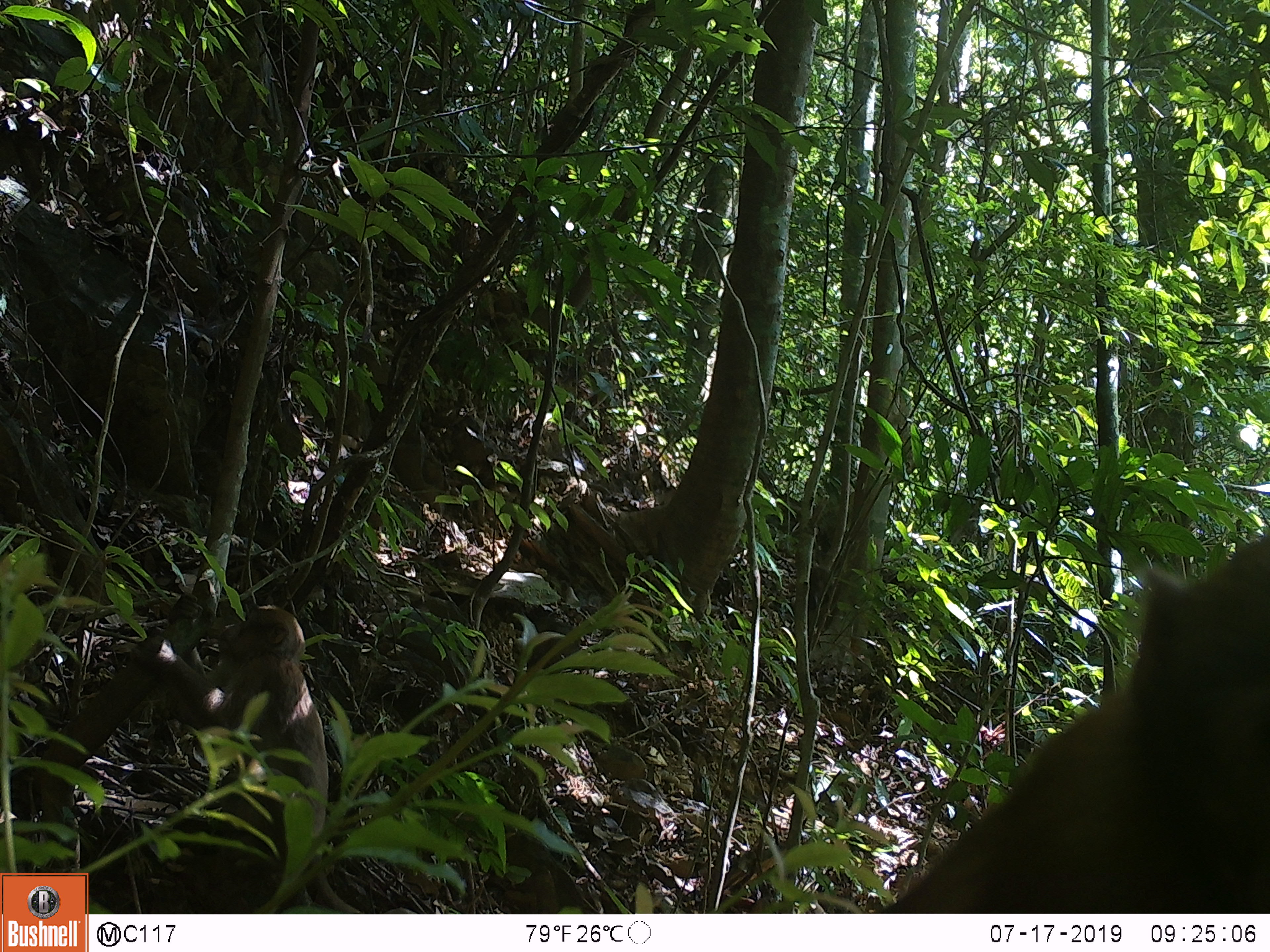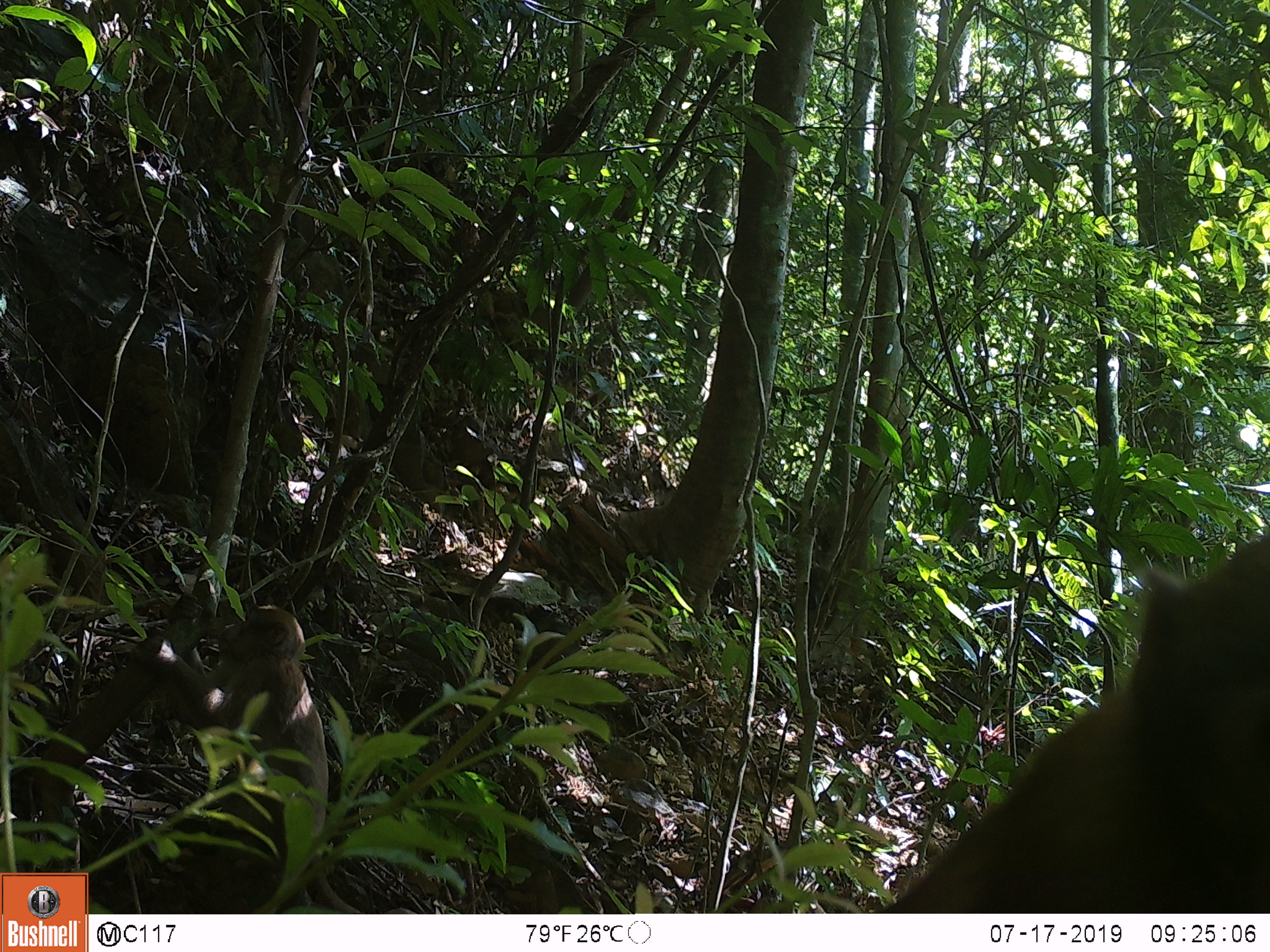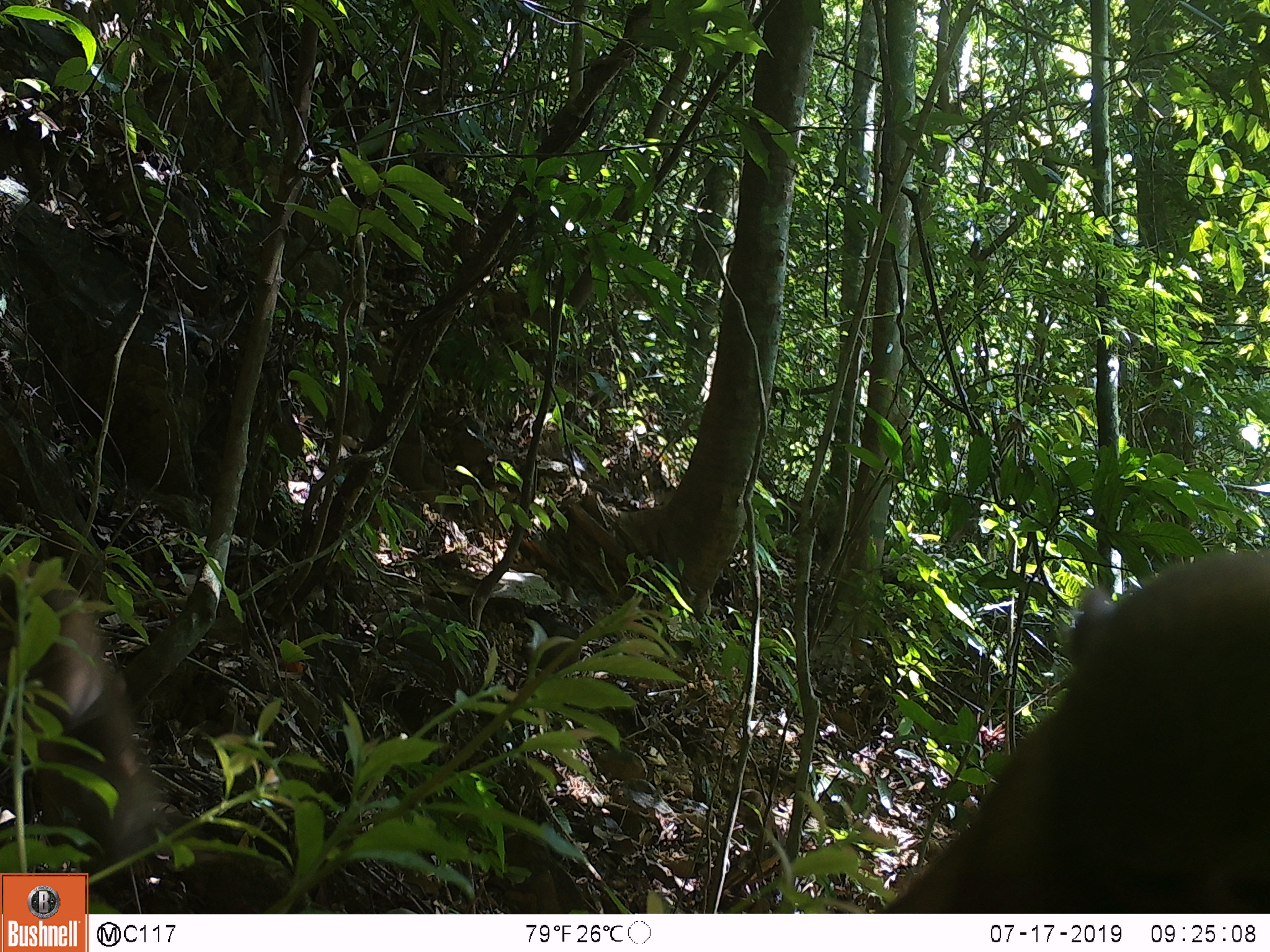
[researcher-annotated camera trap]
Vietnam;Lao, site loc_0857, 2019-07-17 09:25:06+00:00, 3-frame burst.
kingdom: Animalia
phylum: Chordata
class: Mammalia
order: Primates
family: Cercopithecidae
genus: Macaca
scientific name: Macaca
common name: macaque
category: macaque not stump tailed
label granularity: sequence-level